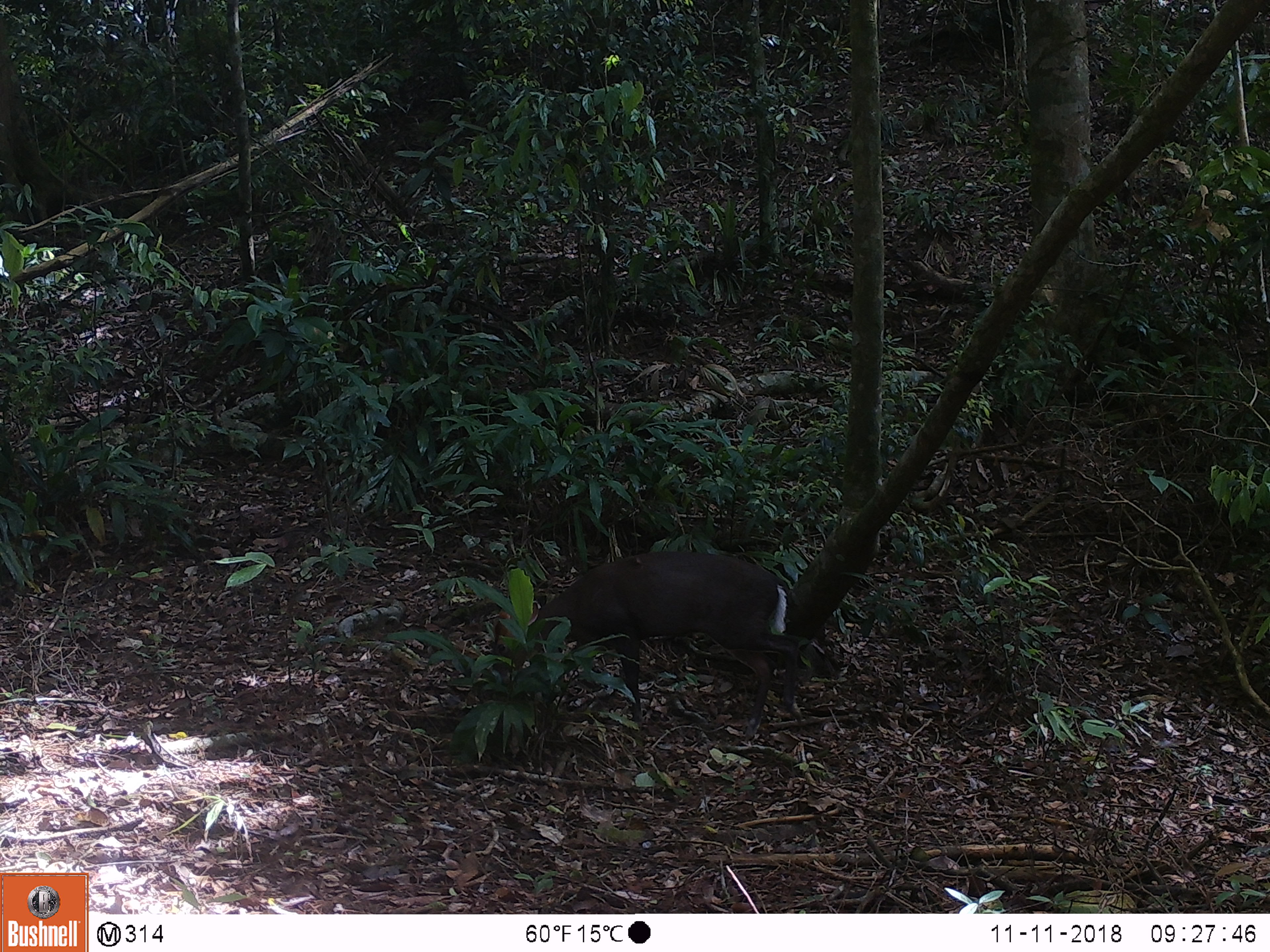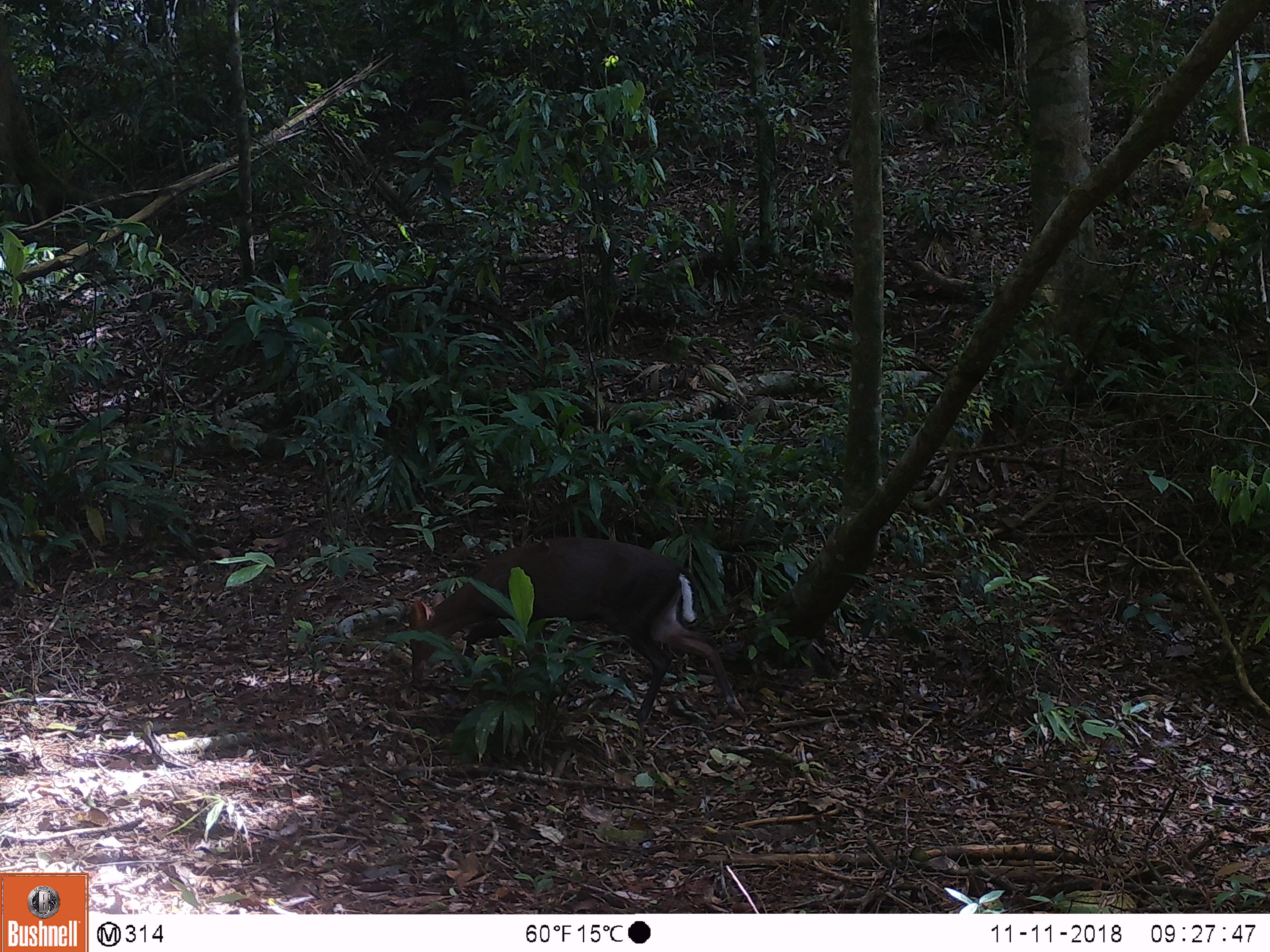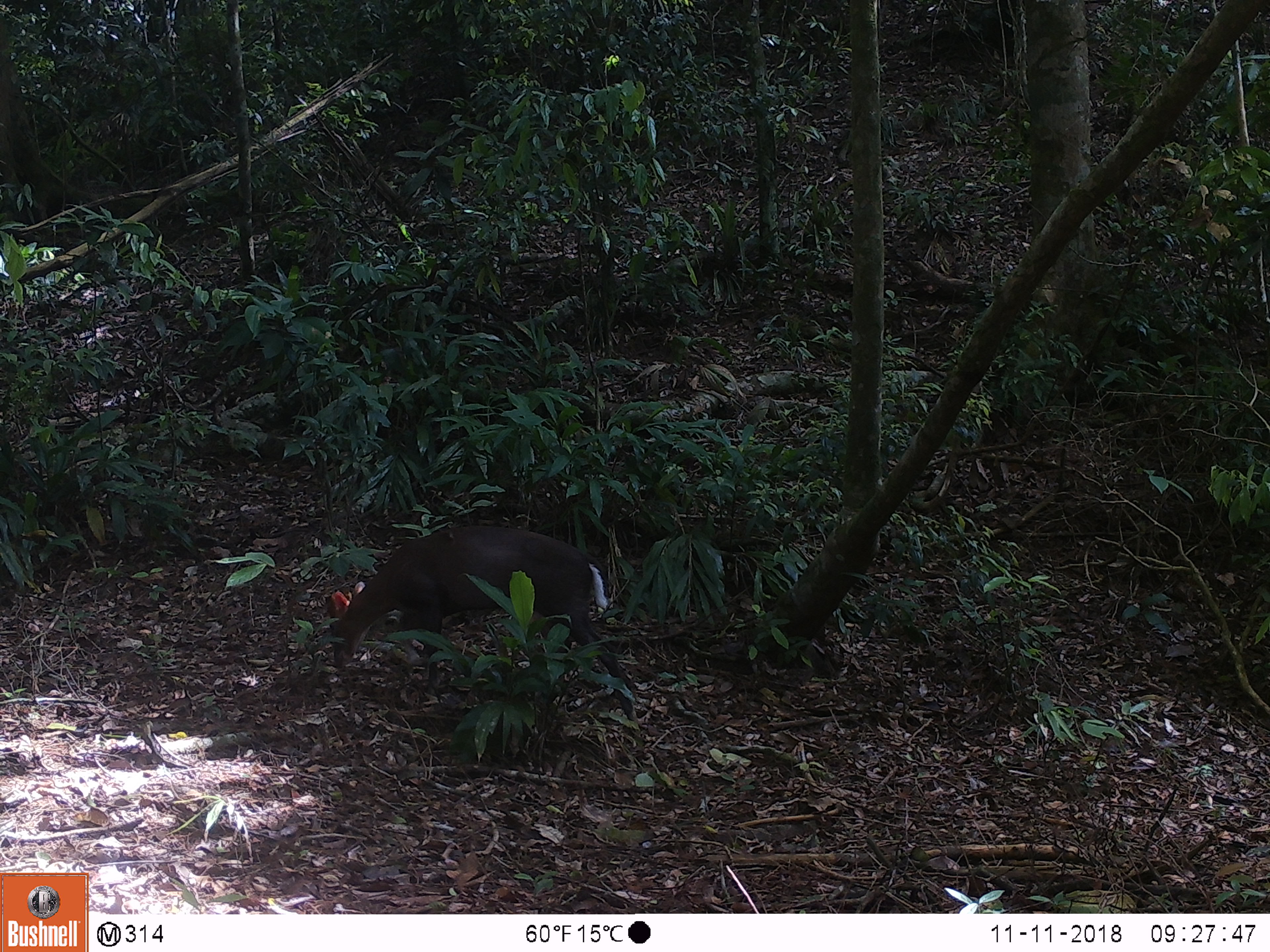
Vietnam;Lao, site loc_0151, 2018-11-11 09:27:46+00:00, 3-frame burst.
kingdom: Animalia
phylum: Chordata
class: Mammalia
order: Artiodactyla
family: Cervidae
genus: Muntiacus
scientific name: Muntiacus rooseveltorum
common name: roosevelt's muntjac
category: roosevelts muntjac group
Roosevelts muntjac group (roosevelt's muntjac) (Muntiacus rooseveltorum). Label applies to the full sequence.